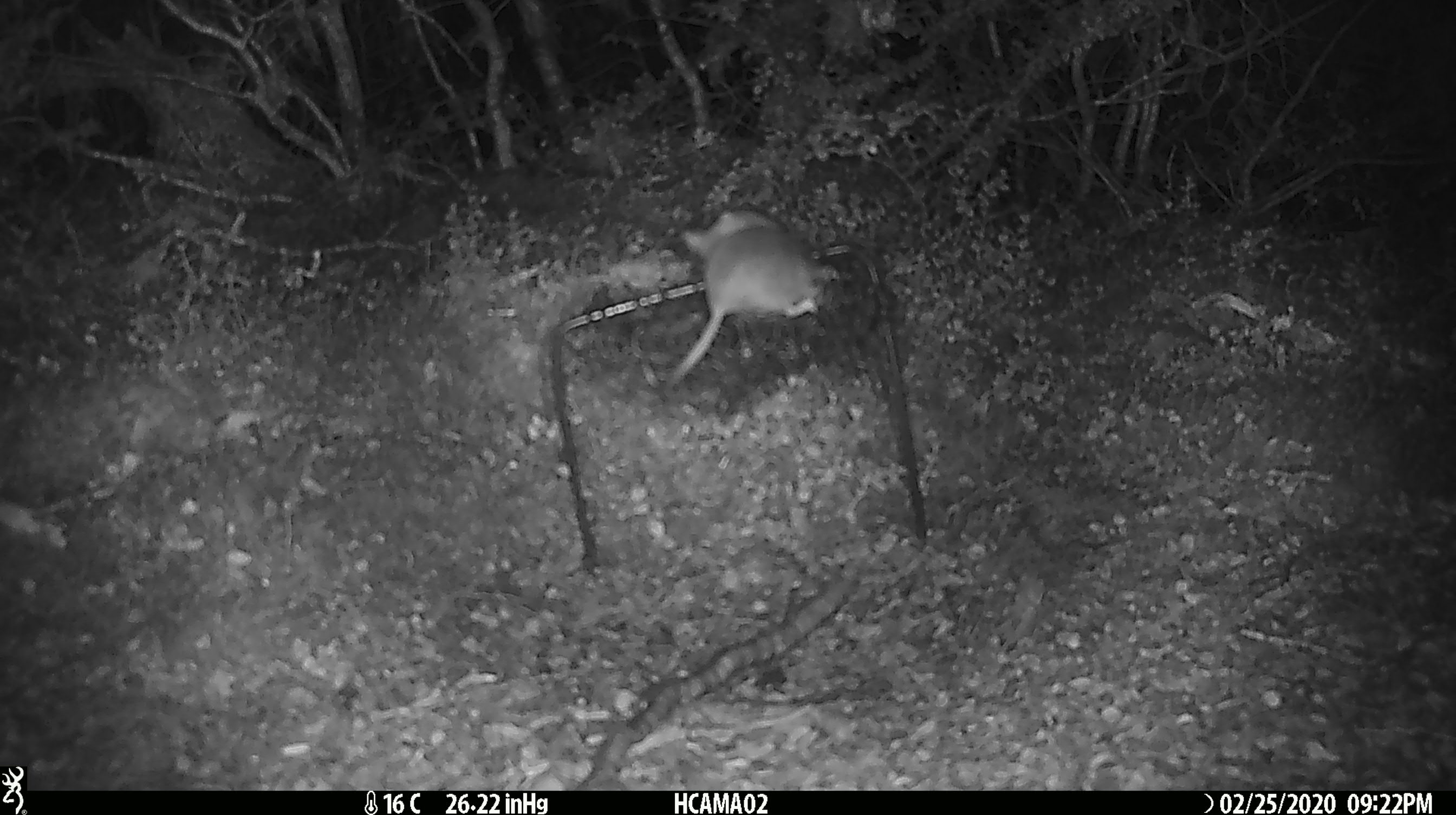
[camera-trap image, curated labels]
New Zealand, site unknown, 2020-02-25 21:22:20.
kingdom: Animalia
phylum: Chordata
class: Mammalia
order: Rodentia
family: Muridae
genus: Mus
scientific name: Mus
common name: mouse